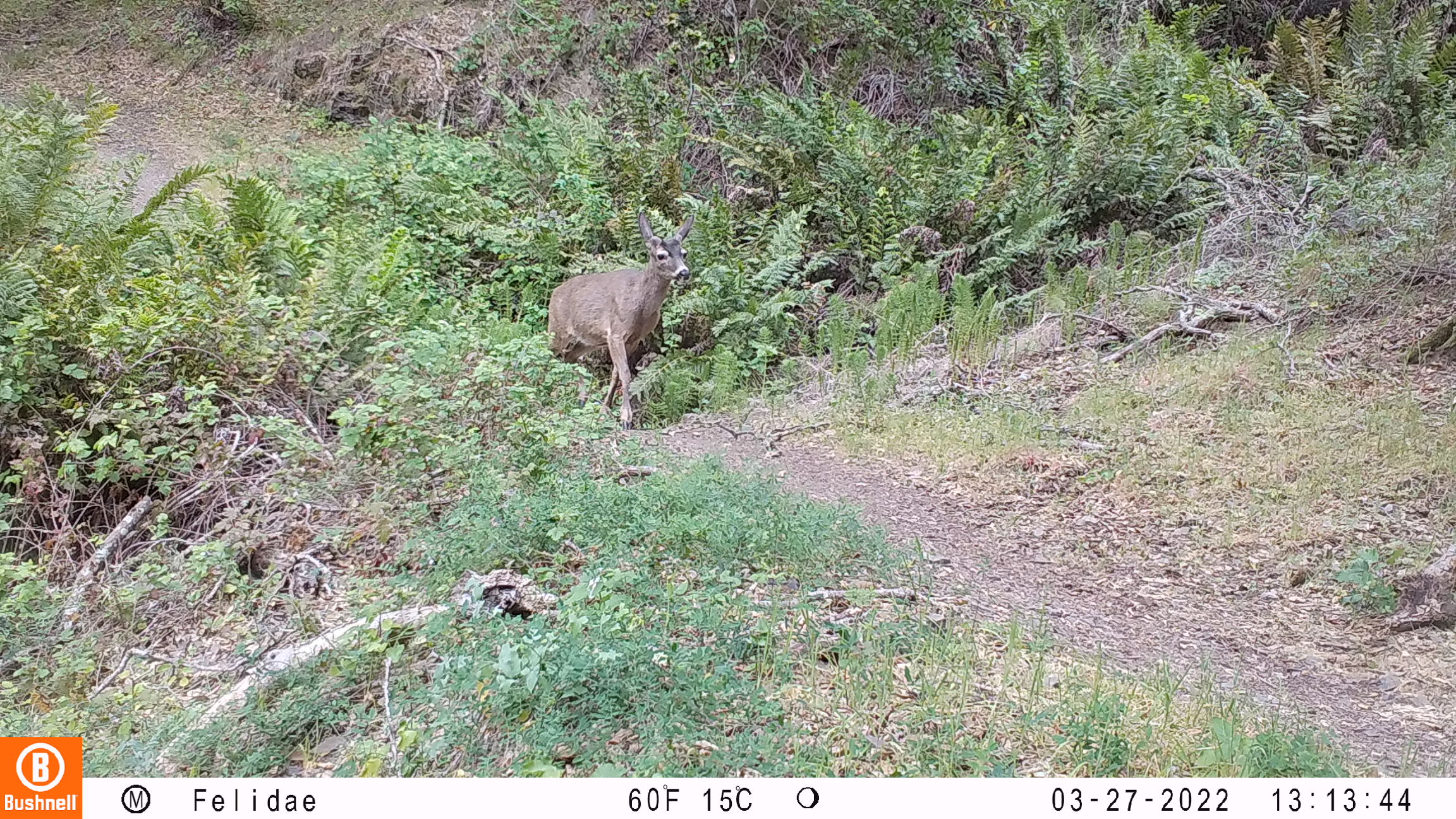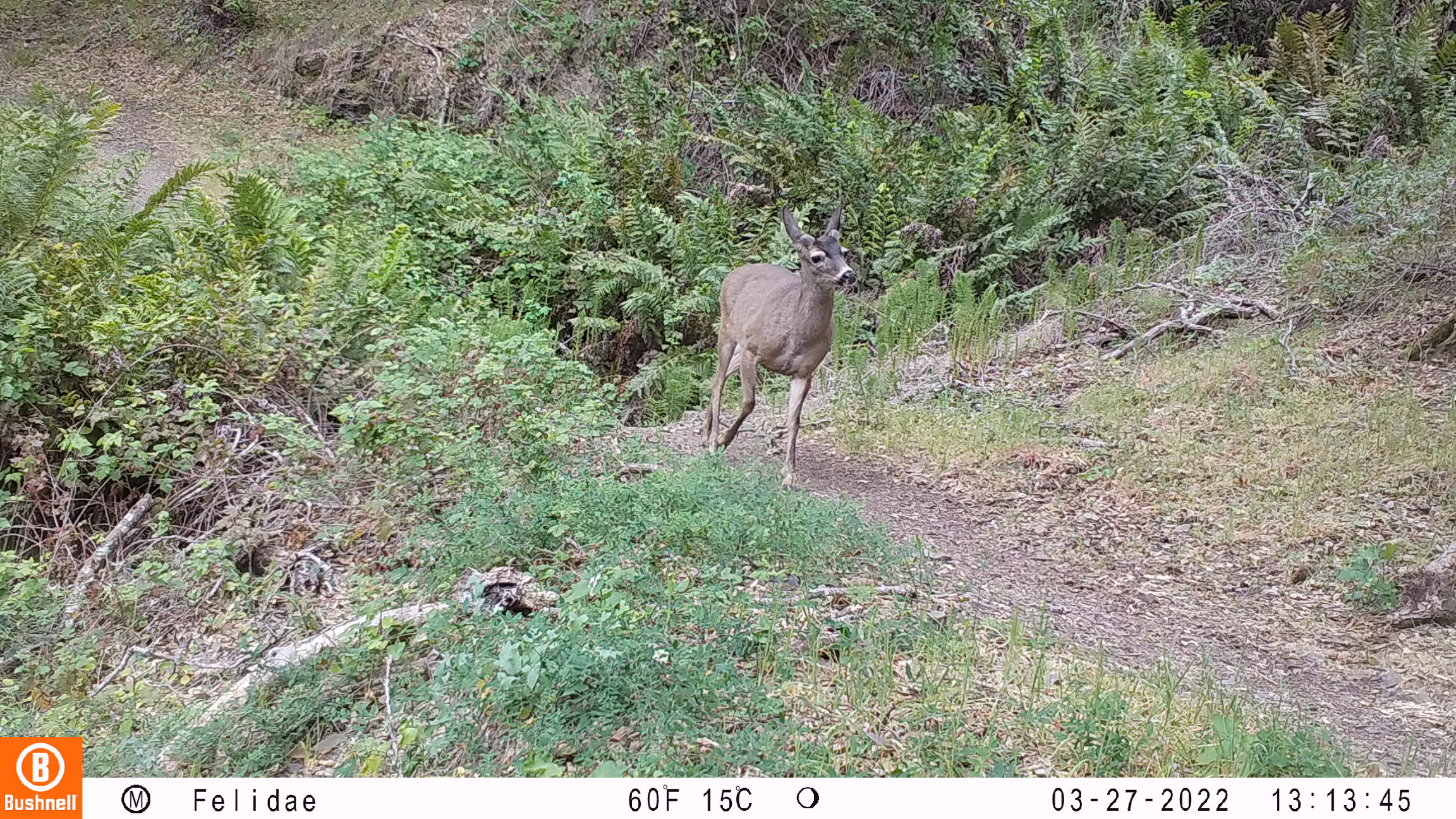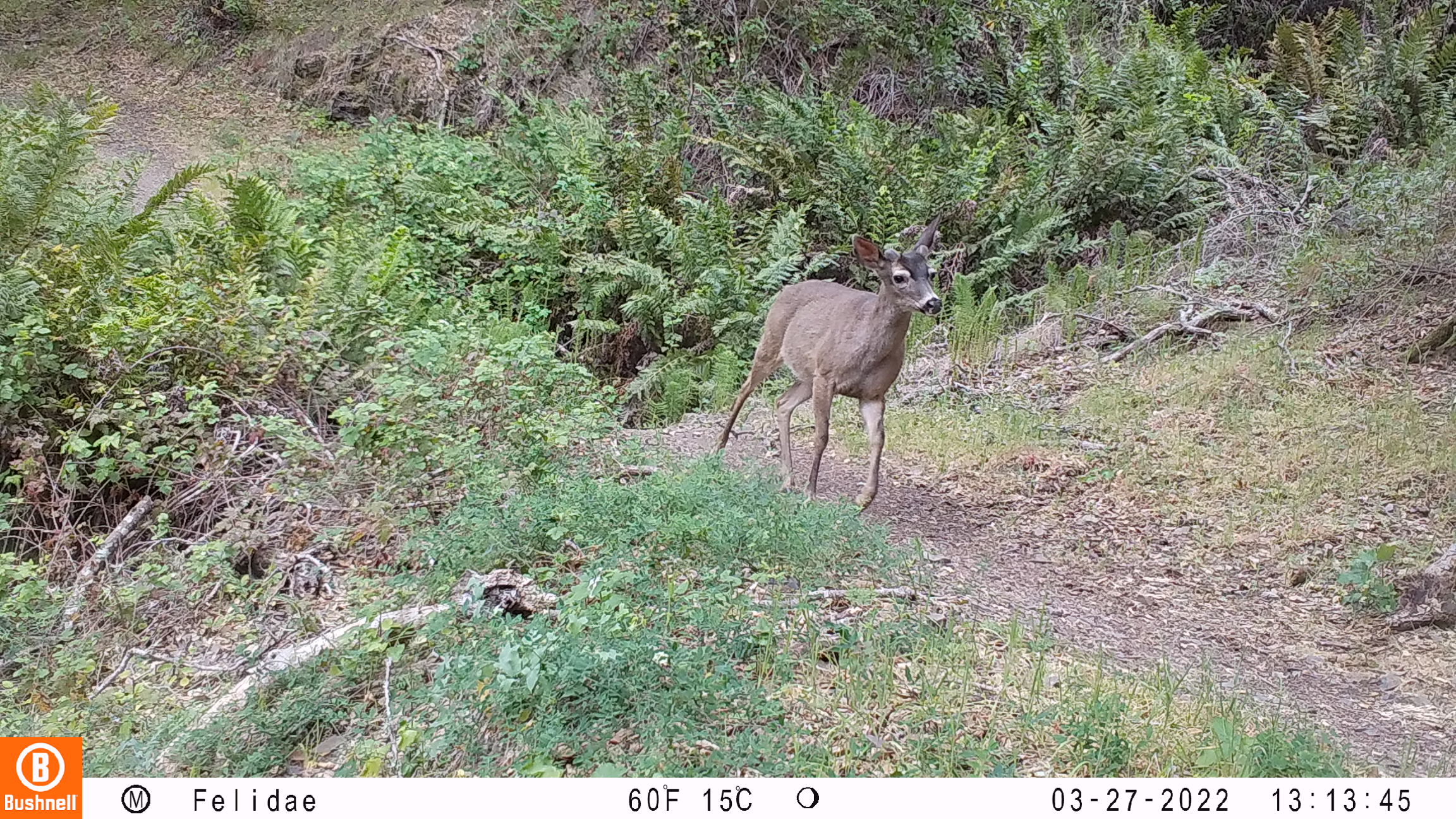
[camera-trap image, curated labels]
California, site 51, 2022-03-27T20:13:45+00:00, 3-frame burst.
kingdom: Animalia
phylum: Chordata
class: Mammalia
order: Artiodactyla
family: Cervidae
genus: Odocoileus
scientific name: Odocoileus hemionus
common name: mule deer